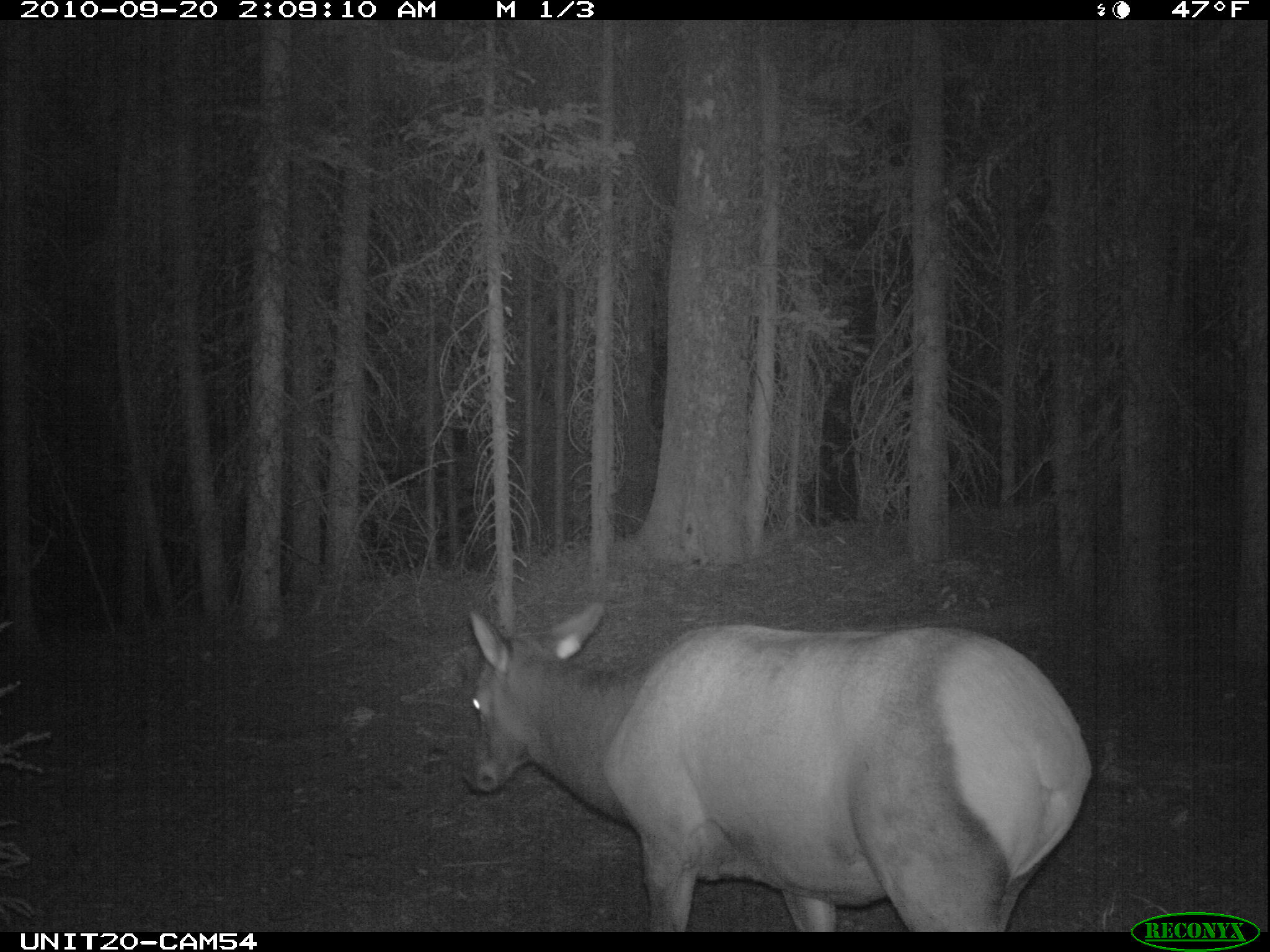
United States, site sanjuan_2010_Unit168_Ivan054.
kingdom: Animalia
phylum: Chordata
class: Mammalia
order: Artiodactyla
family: Cervidae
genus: Cervus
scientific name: Cervus elaphus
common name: red deer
Cervus elaphus (red deer).